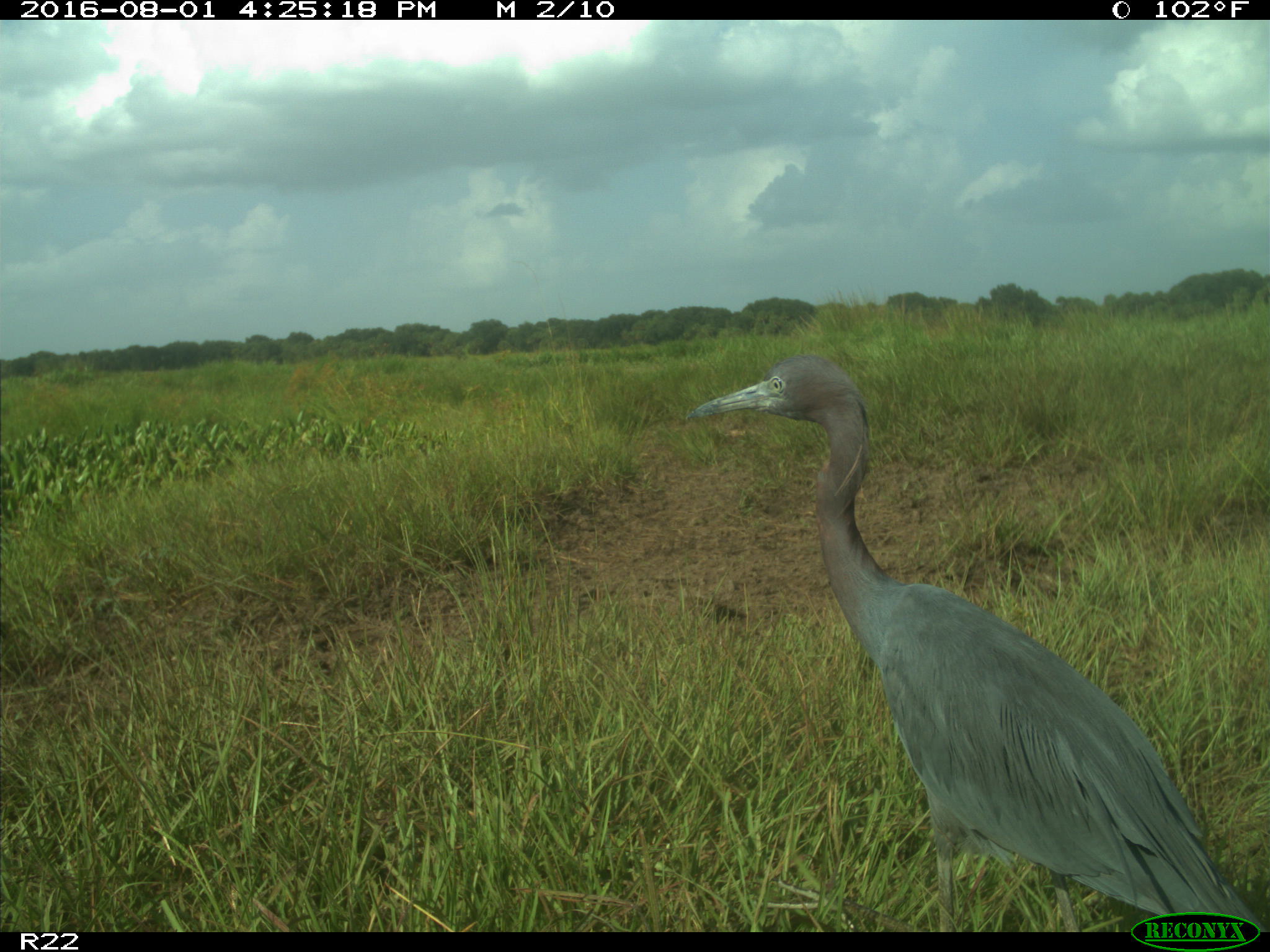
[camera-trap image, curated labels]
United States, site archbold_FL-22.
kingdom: Animalia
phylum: Chordata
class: Aves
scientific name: Aves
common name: birds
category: unidentified bird